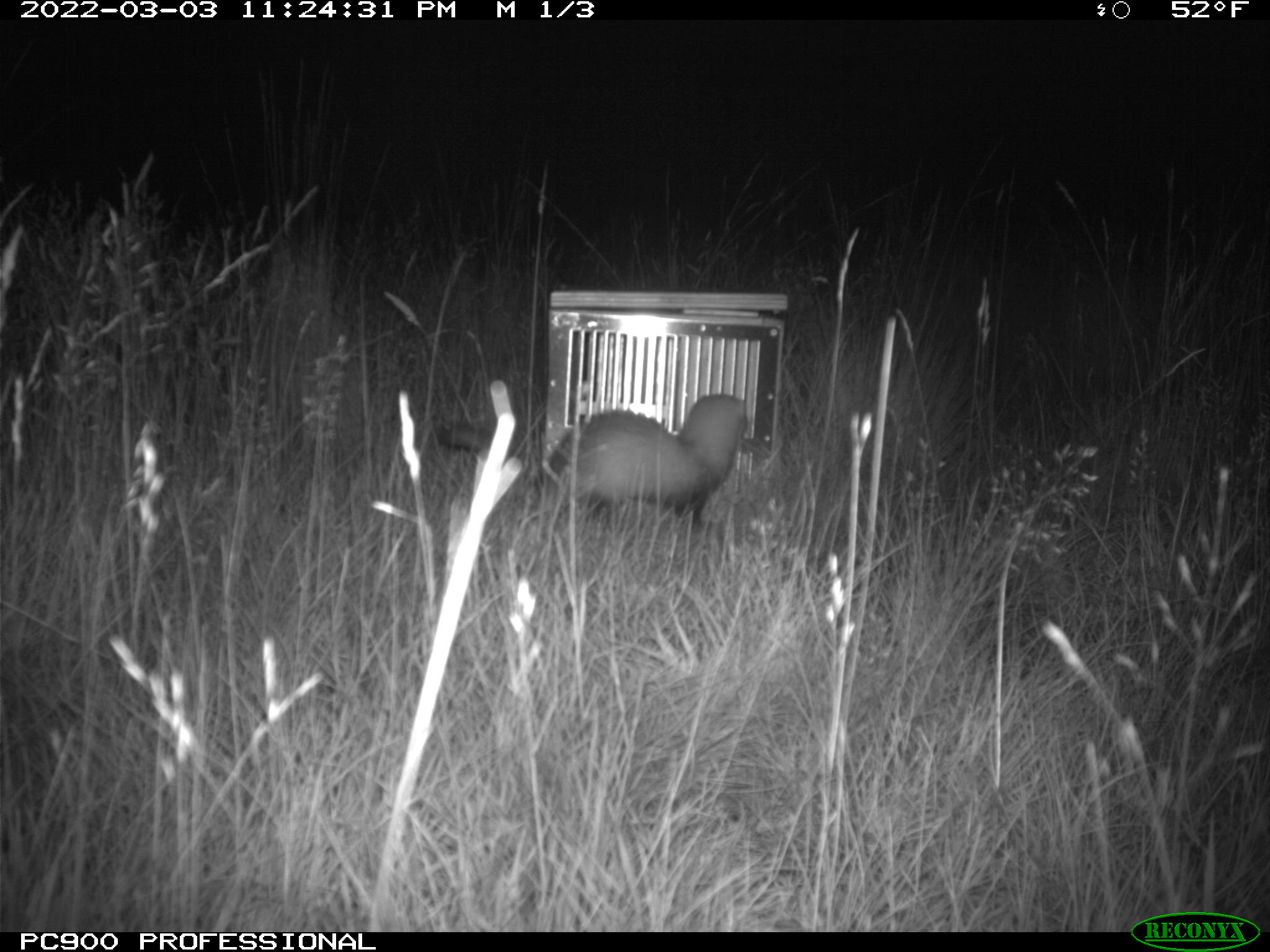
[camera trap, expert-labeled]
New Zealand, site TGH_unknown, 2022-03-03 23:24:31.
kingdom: Animalia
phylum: Chordata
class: Mammalia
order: Carnivora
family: Mustelidae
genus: Mustela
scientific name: Mustela furo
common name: ferret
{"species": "ferret (Mustela furo)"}